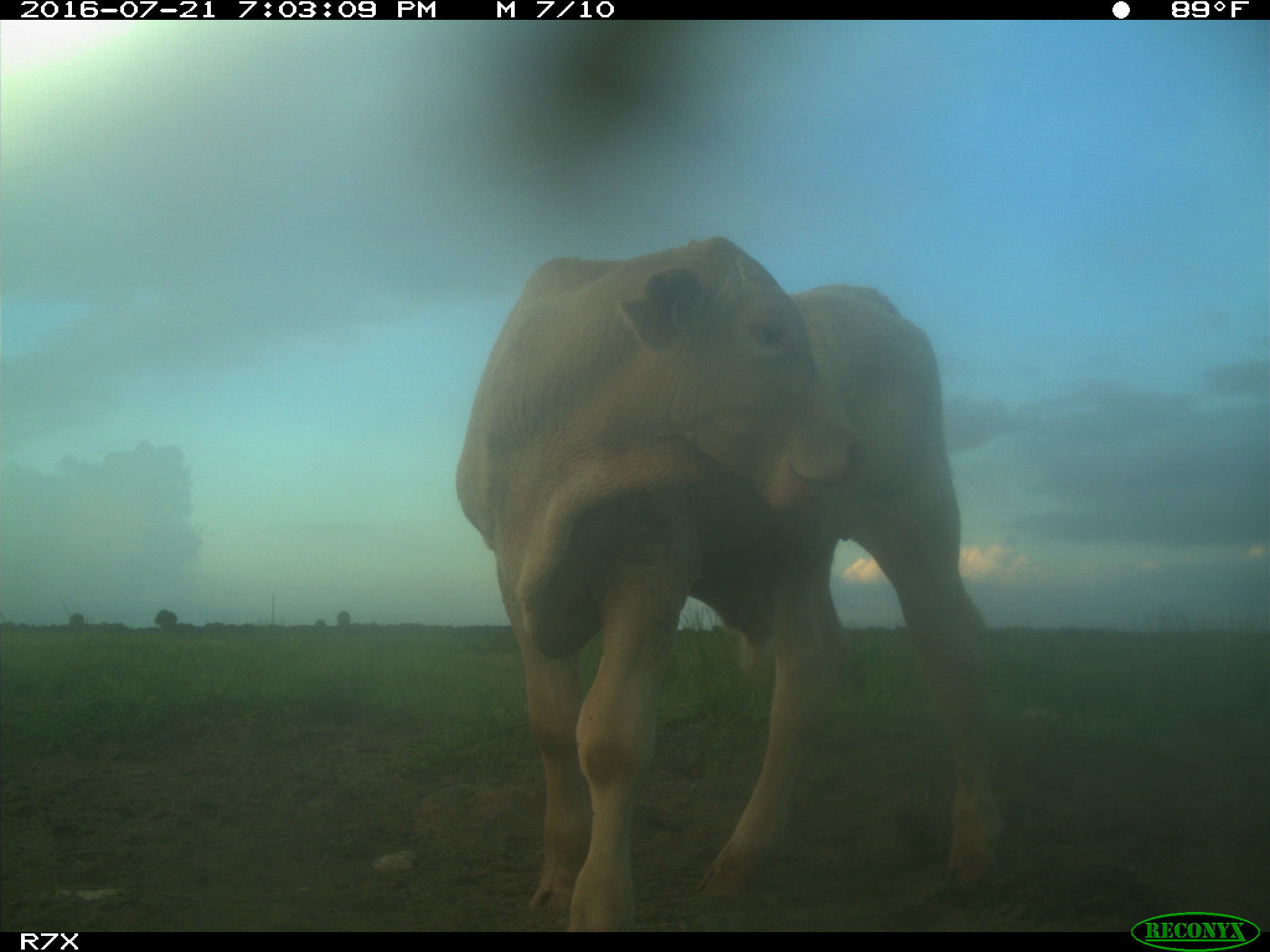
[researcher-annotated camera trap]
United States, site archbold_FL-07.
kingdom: Animalia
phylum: Chordata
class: Mammalia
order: Artiodactyla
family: Bovidae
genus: Bos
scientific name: Bos taurus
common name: domestic cow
Bos taurus (domestic cow).